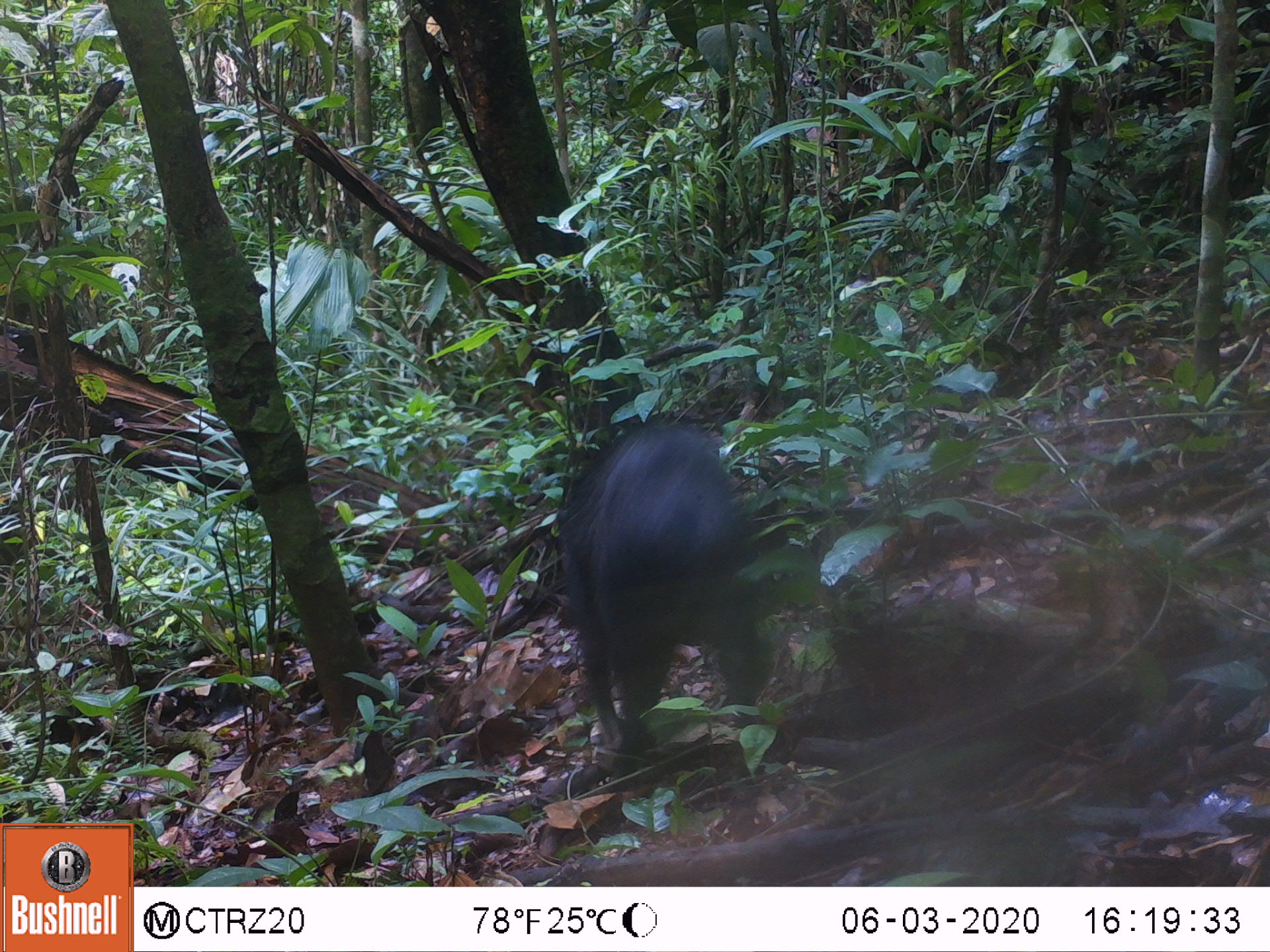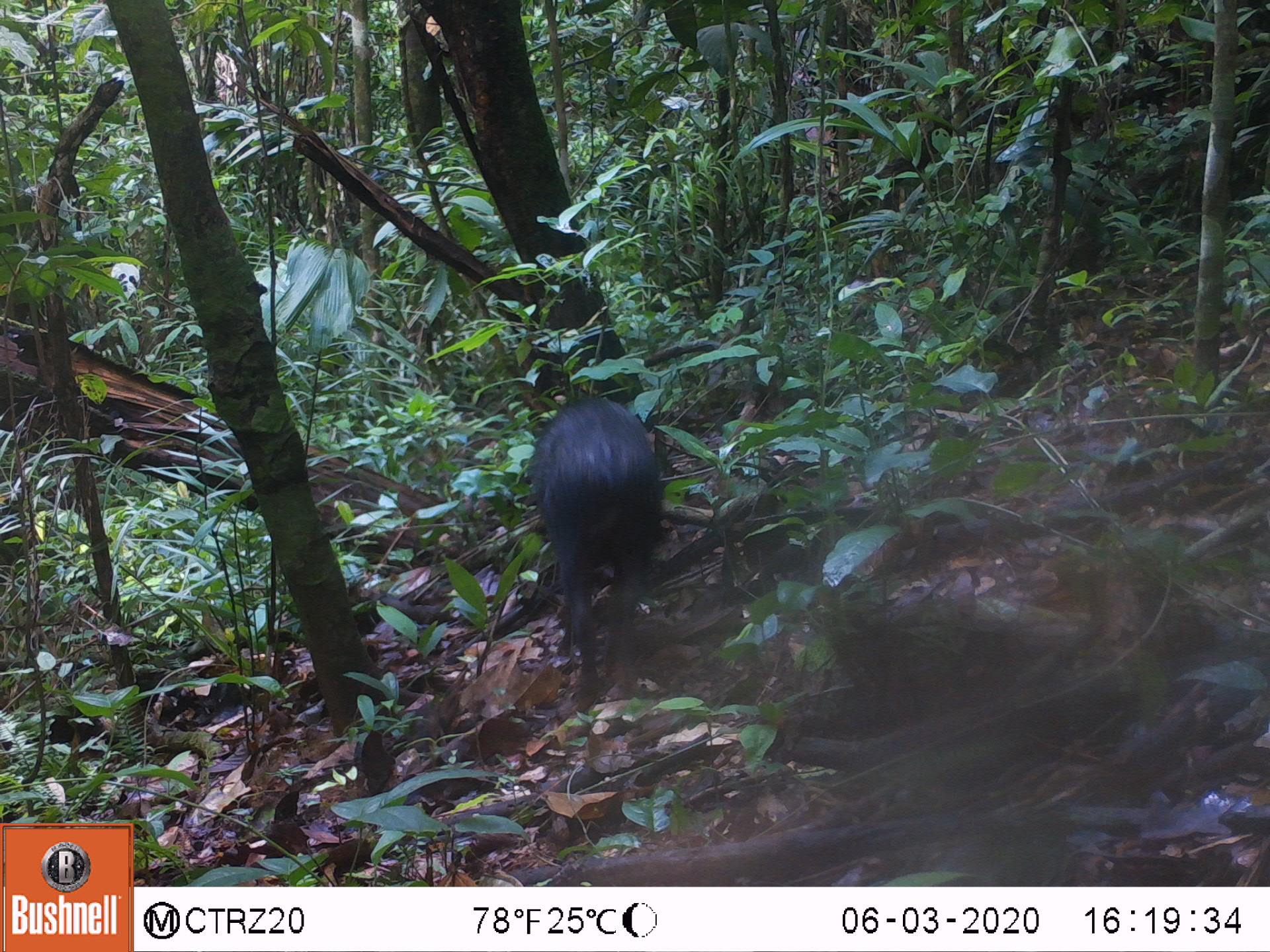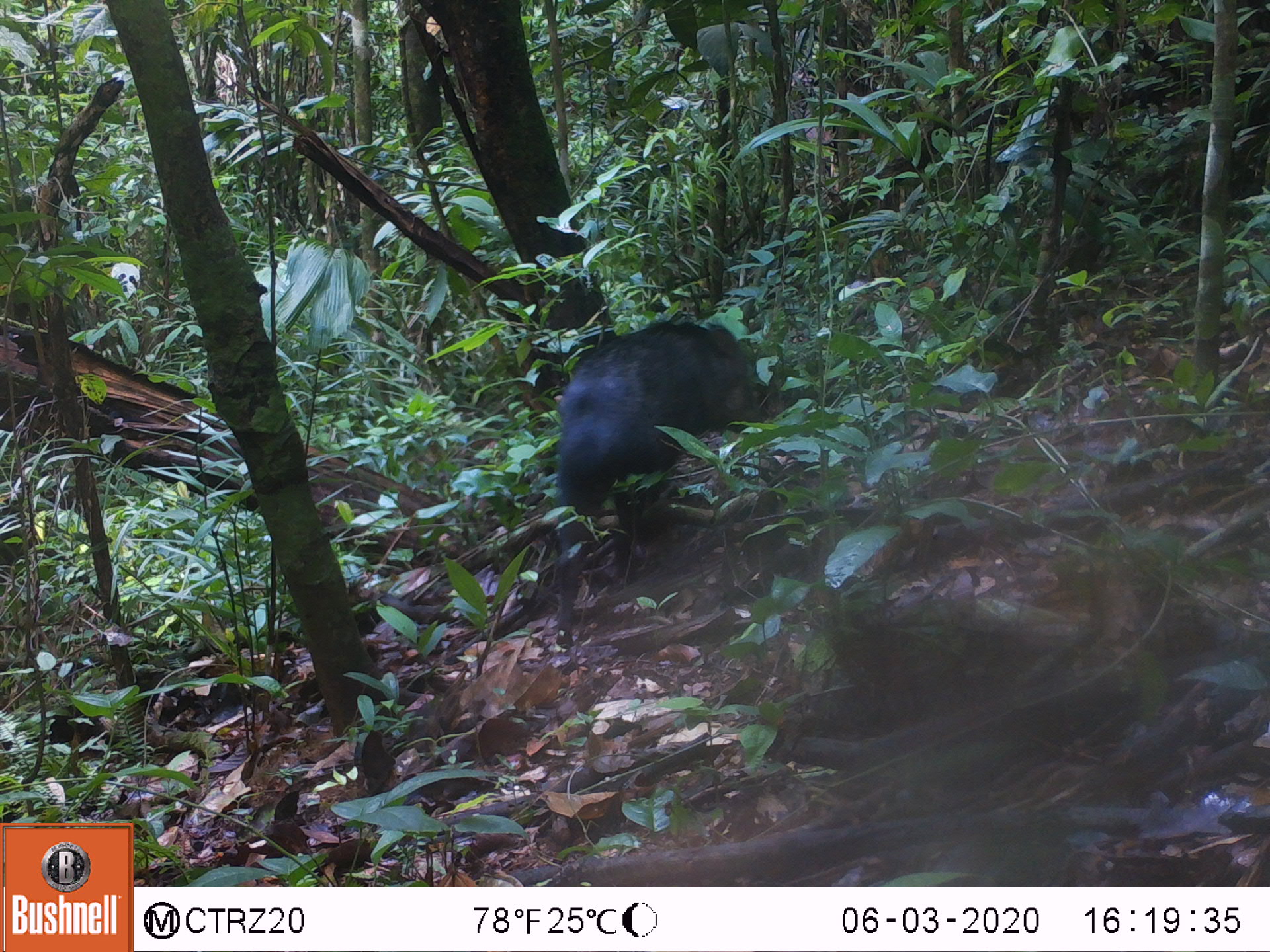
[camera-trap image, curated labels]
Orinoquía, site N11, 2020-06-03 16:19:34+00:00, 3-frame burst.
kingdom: Animalia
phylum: Chordata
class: Mammalia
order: Artiodactyla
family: Tayassuidae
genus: Pecari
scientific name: Pecari tajacu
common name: collared peccary